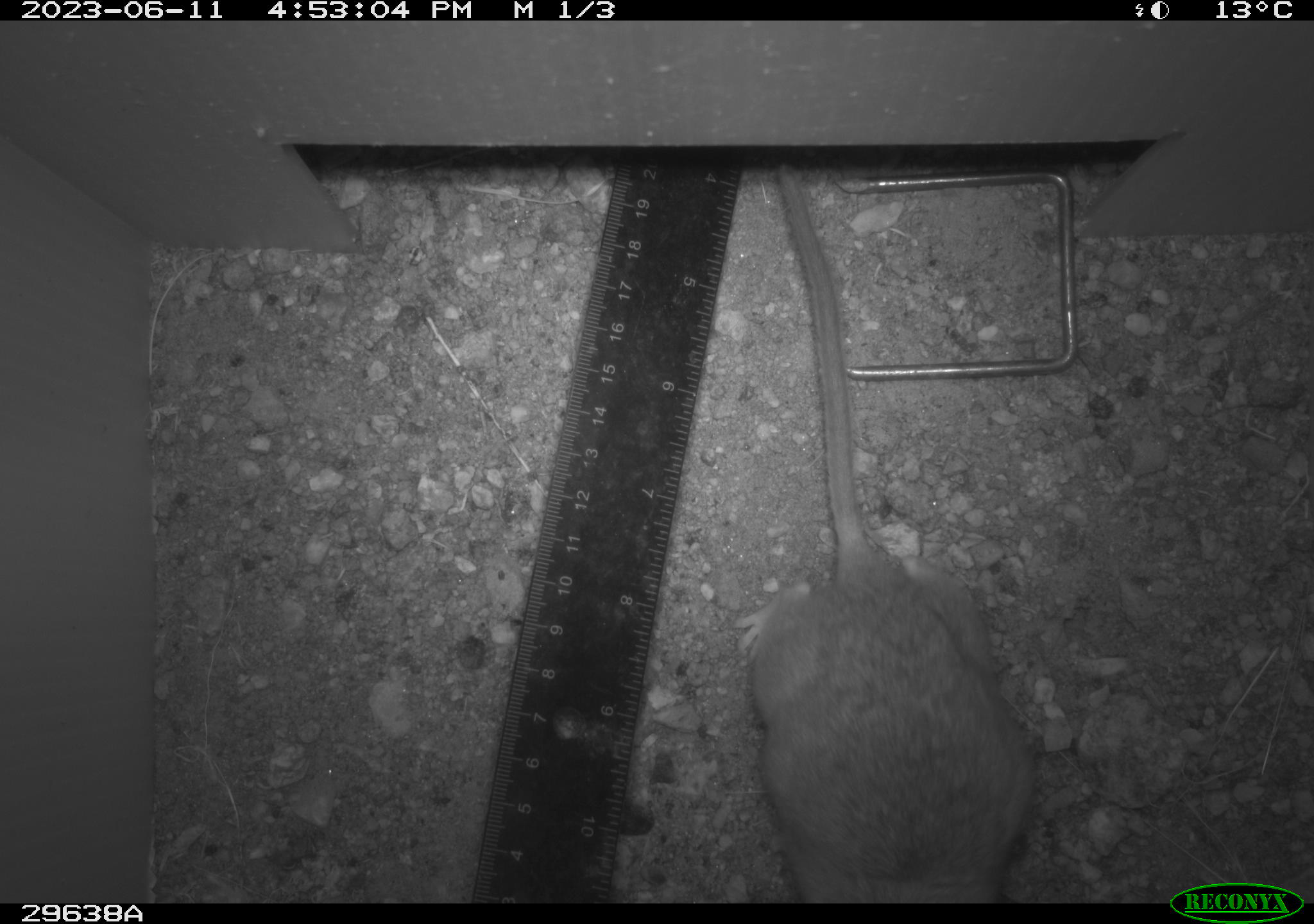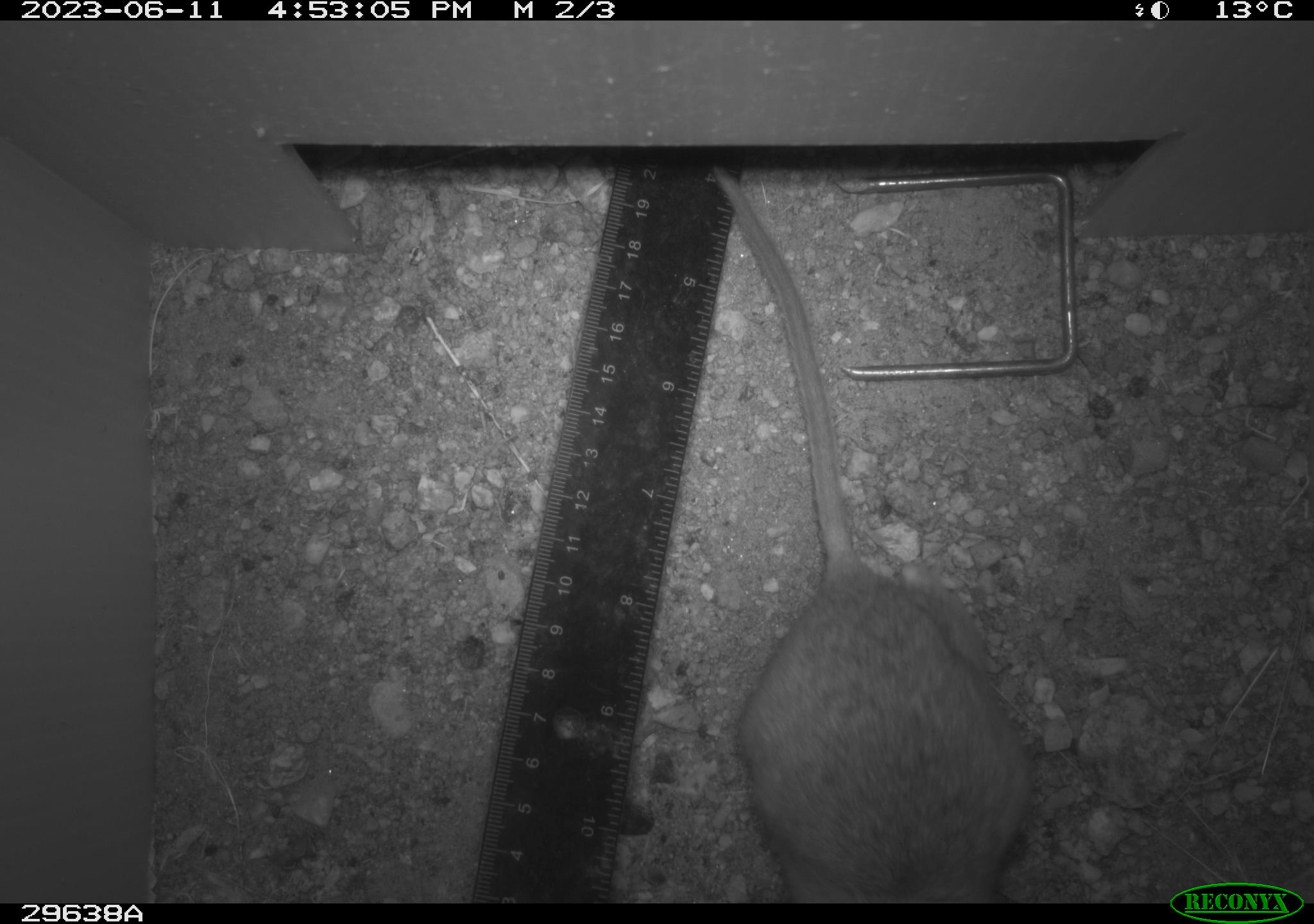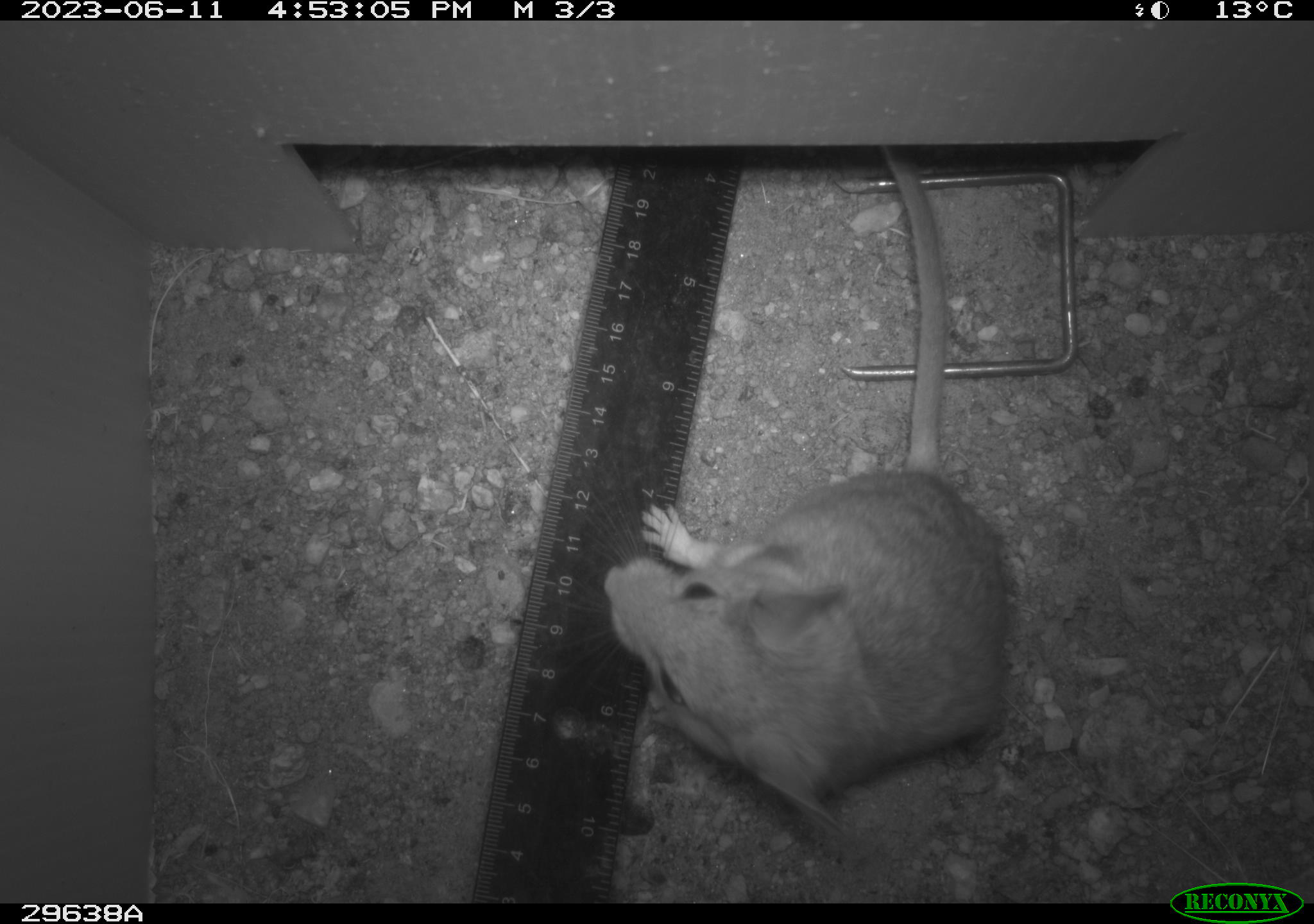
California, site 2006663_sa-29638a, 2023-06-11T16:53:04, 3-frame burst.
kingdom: Animalia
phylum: Chordata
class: Mammalia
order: Rodentia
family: Cricetidae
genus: Neotoma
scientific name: Neotoma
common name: pack rat or woodrat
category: neotoma species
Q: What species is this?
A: Neotoma species (pack rat or woodrat) (Neotoma).